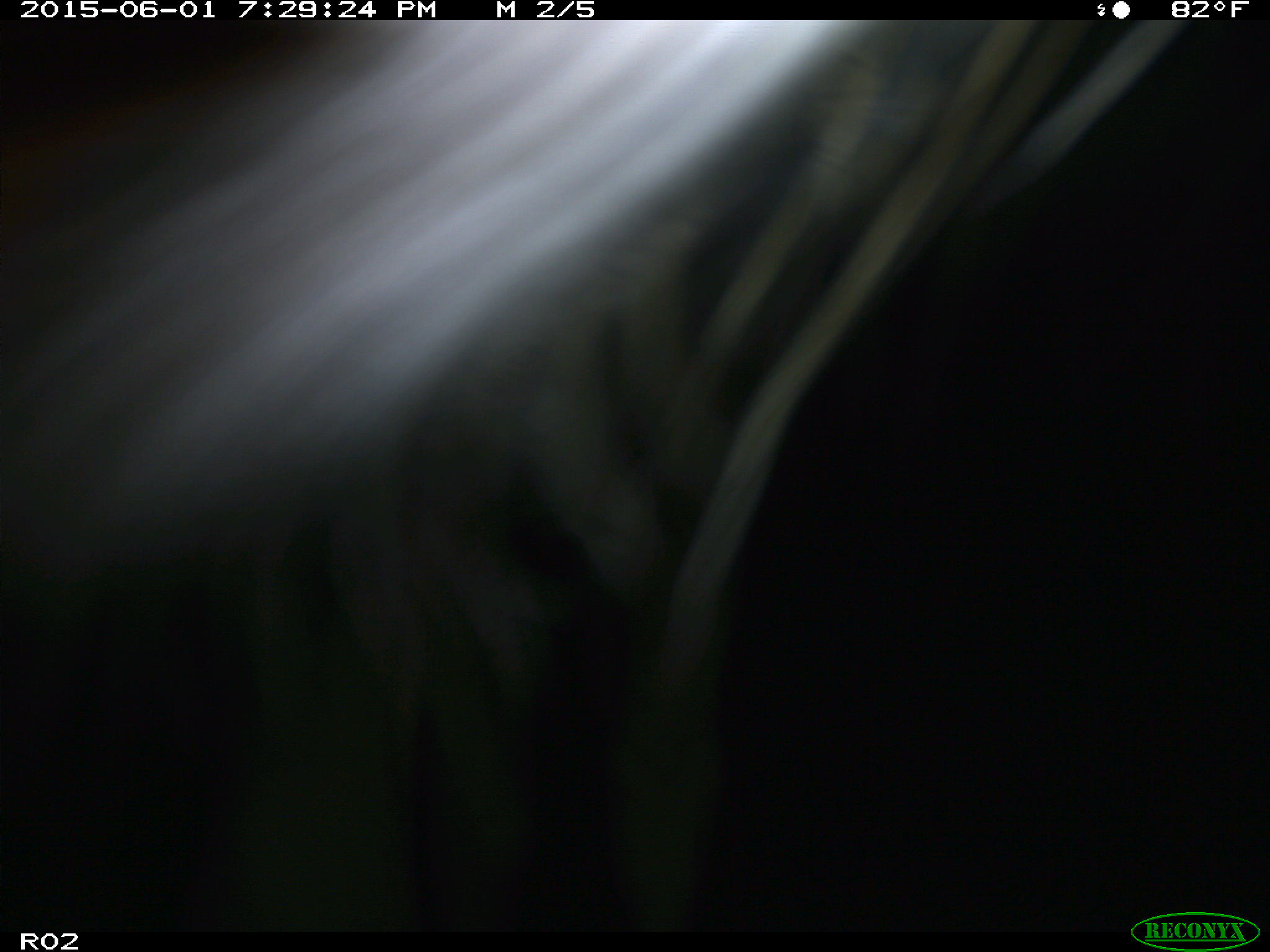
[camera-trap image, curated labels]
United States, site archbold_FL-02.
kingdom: Animalia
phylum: Chordata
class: Mammalia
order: Artiodactyla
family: Bovidae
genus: Bos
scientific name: Bos taurus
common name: domestic cow